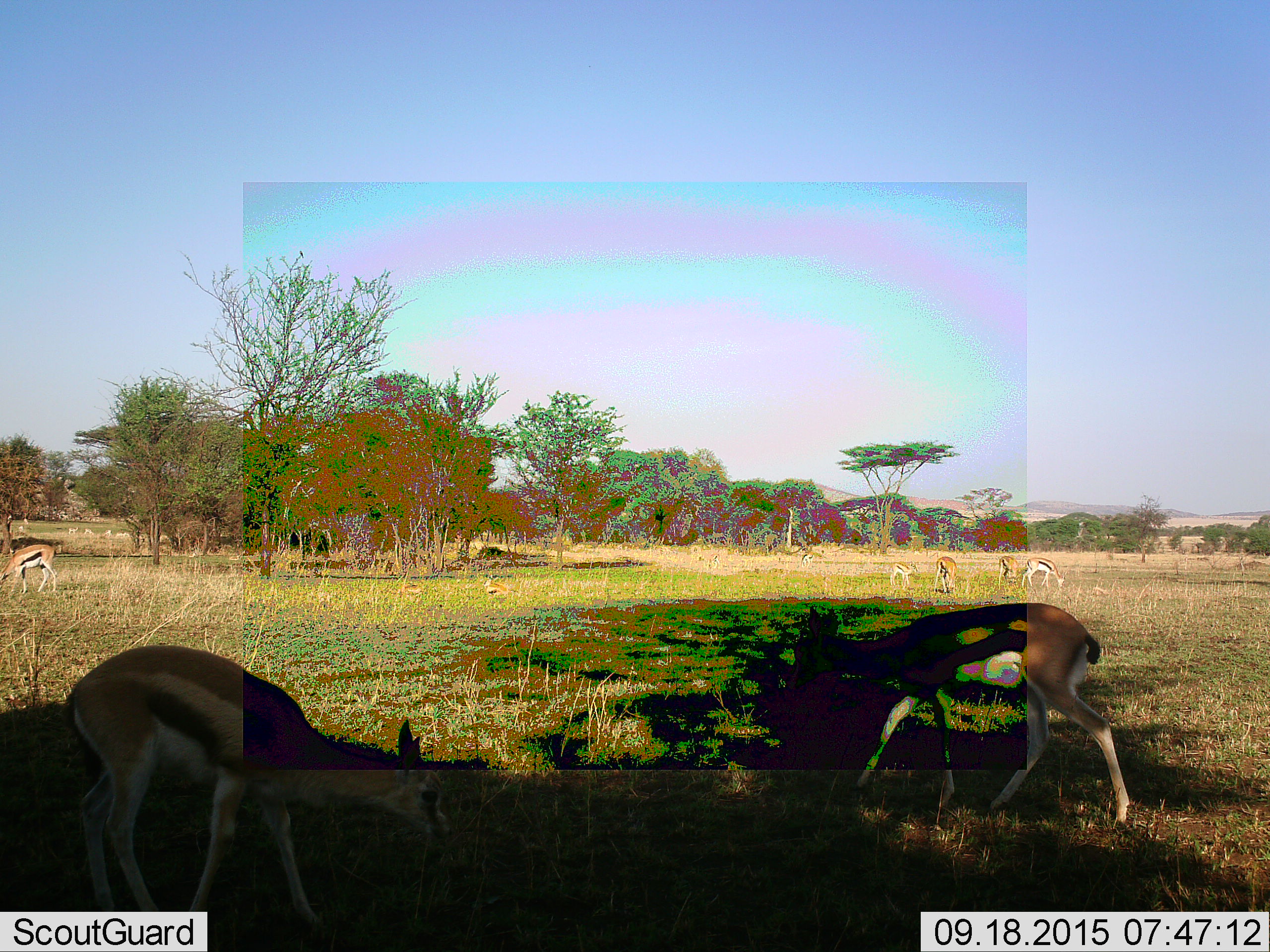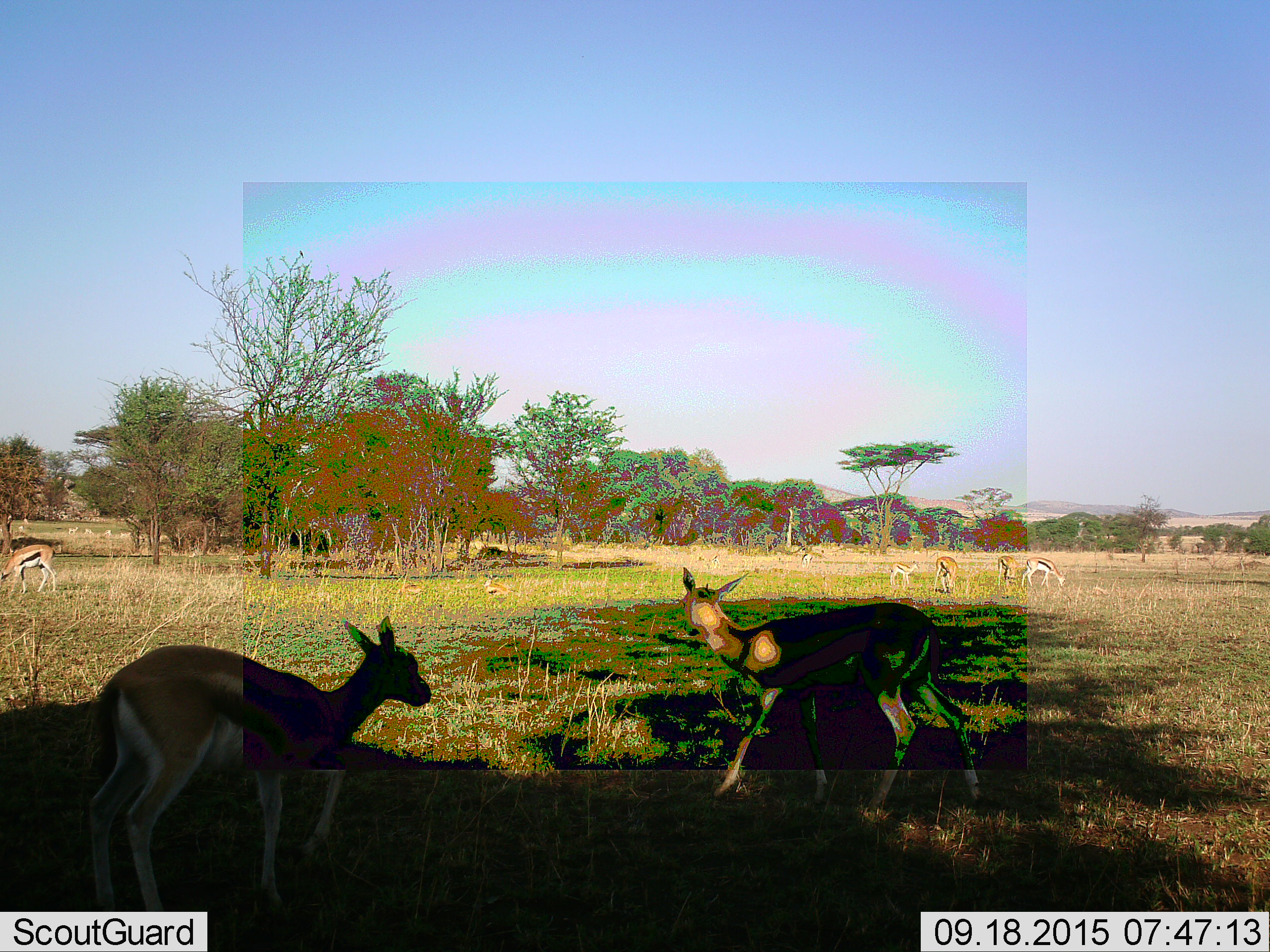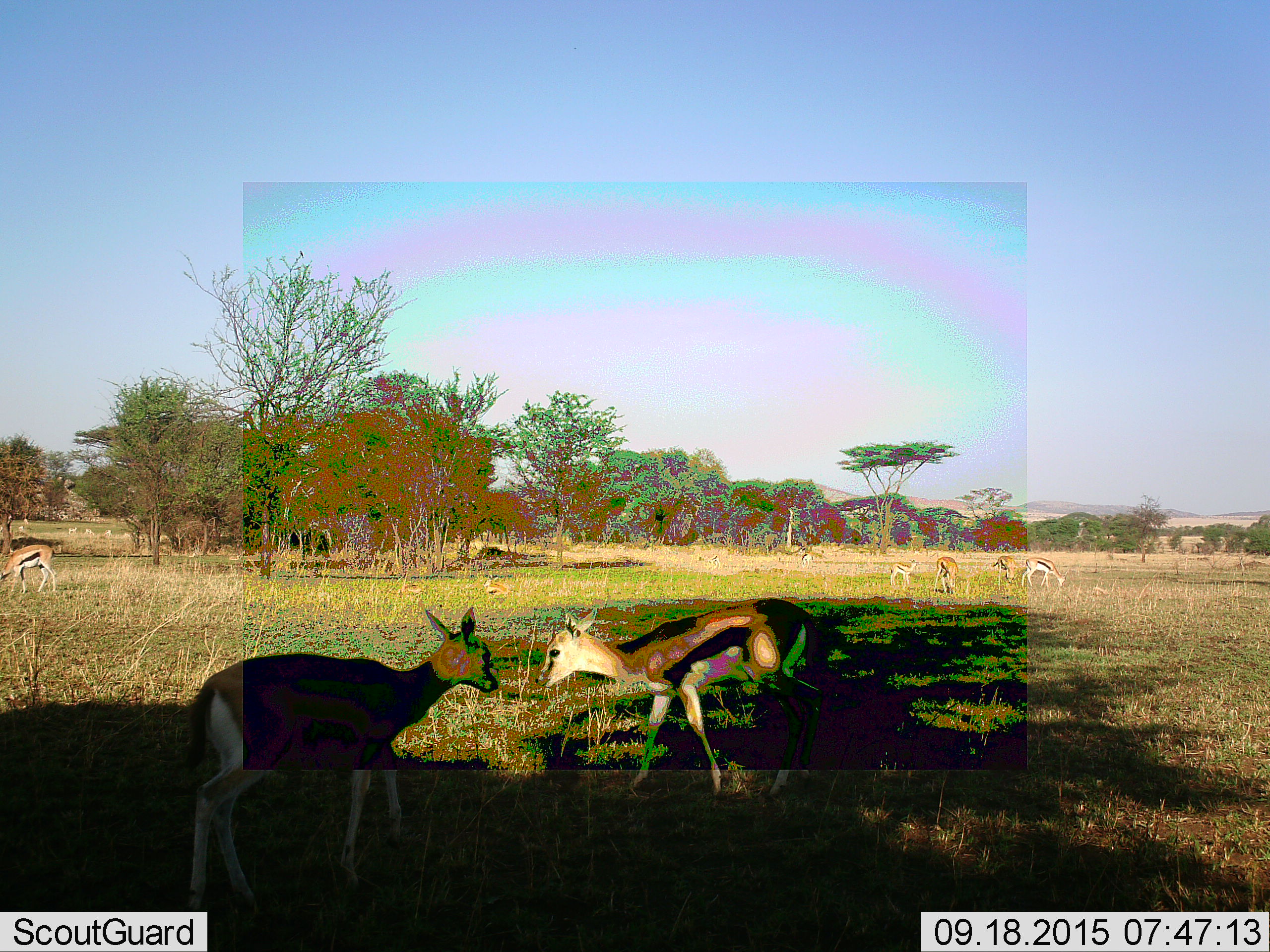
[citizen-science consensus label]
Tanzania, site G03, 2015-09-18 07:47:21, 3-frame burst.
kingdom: Animalia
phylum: Chordata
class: Mammalia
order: Artiodactyla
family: Bovidae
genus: Eudorcas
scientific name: Eudorcas thomsonii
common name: thomson's gazelle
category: gazellethomsons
Gazellethomsons (thomson's gazelle) (Eudorcas thomsonii), count 10. Behavior (volunteer vote fractions): standing 53%, resting 12%, moving 59%, interacting 6%. Young present (vote fraction): 59%. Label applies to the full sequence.